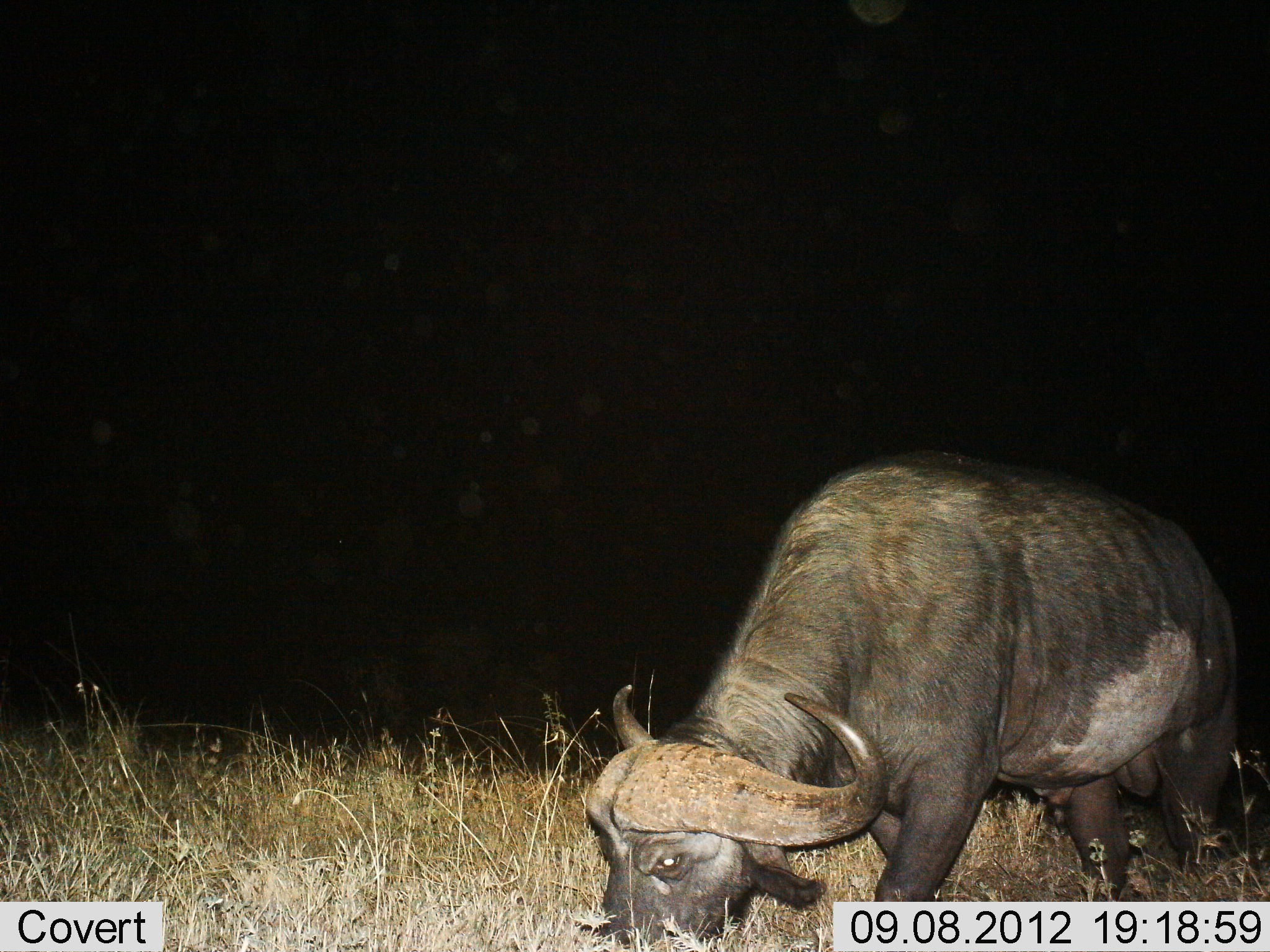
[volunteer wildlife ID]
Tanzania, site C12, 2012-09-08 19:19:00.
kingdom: Animalia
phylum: Chordata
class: Mammalia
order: Artiodactyla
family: Bovidae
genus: Syncerus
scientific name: Syncerus caffer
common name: cape buffalo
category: buffalo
Buffalo (cape buffalo) (Syncerus caffer), count 1. Behavior (volunteer vote fractions): standing 10%, resting 0%, moving 30%, interacting 0%. Young present (vote fraction): 0%. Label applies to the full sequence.